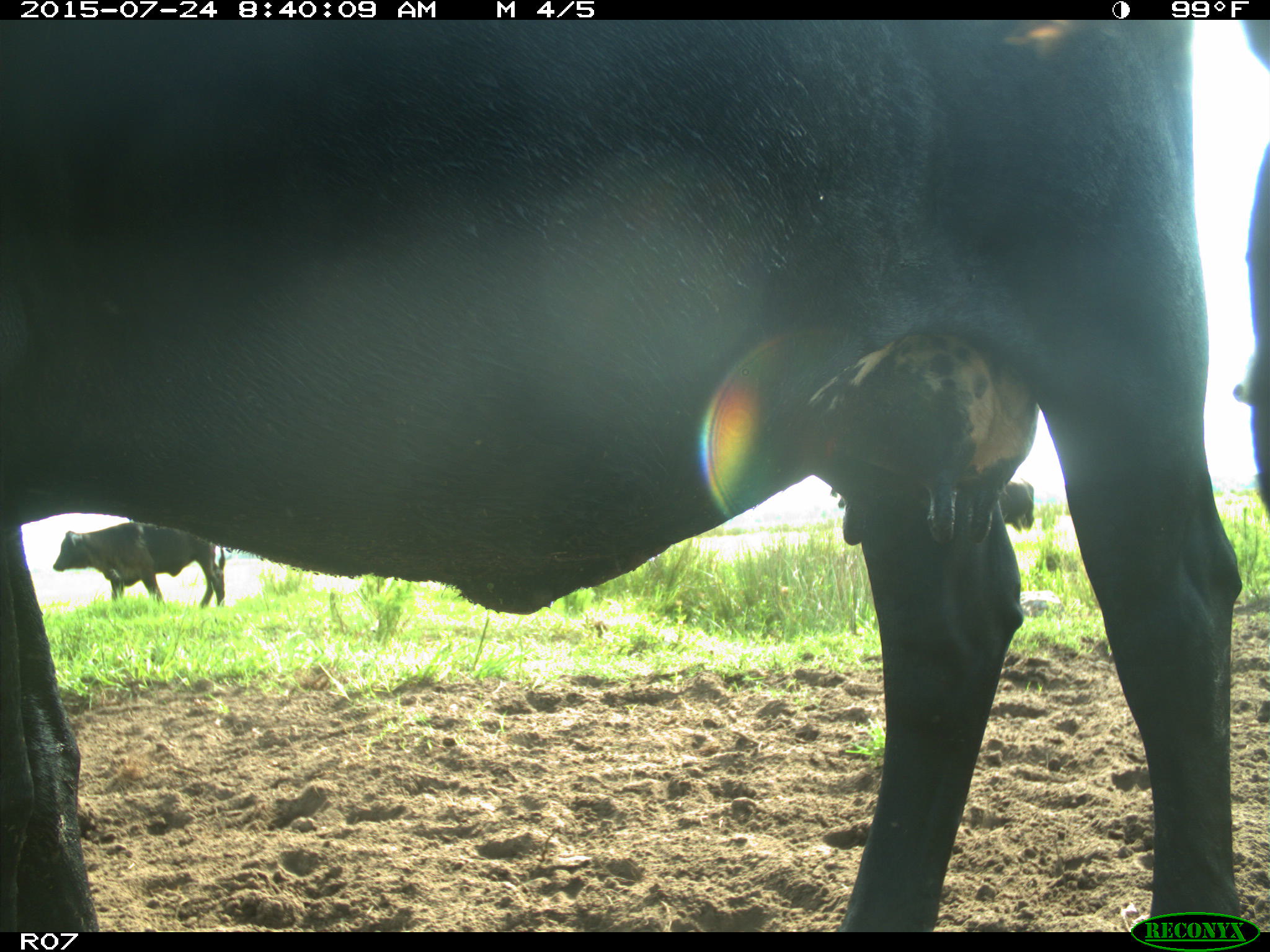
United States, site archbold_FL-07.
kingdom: Animalia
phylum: Chordata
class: Mammalia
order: Artiodactyla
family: Bovidae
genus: Bos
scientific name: Bos taurus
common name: domestic cow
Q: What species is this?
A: Bos taurus (domestic cow).